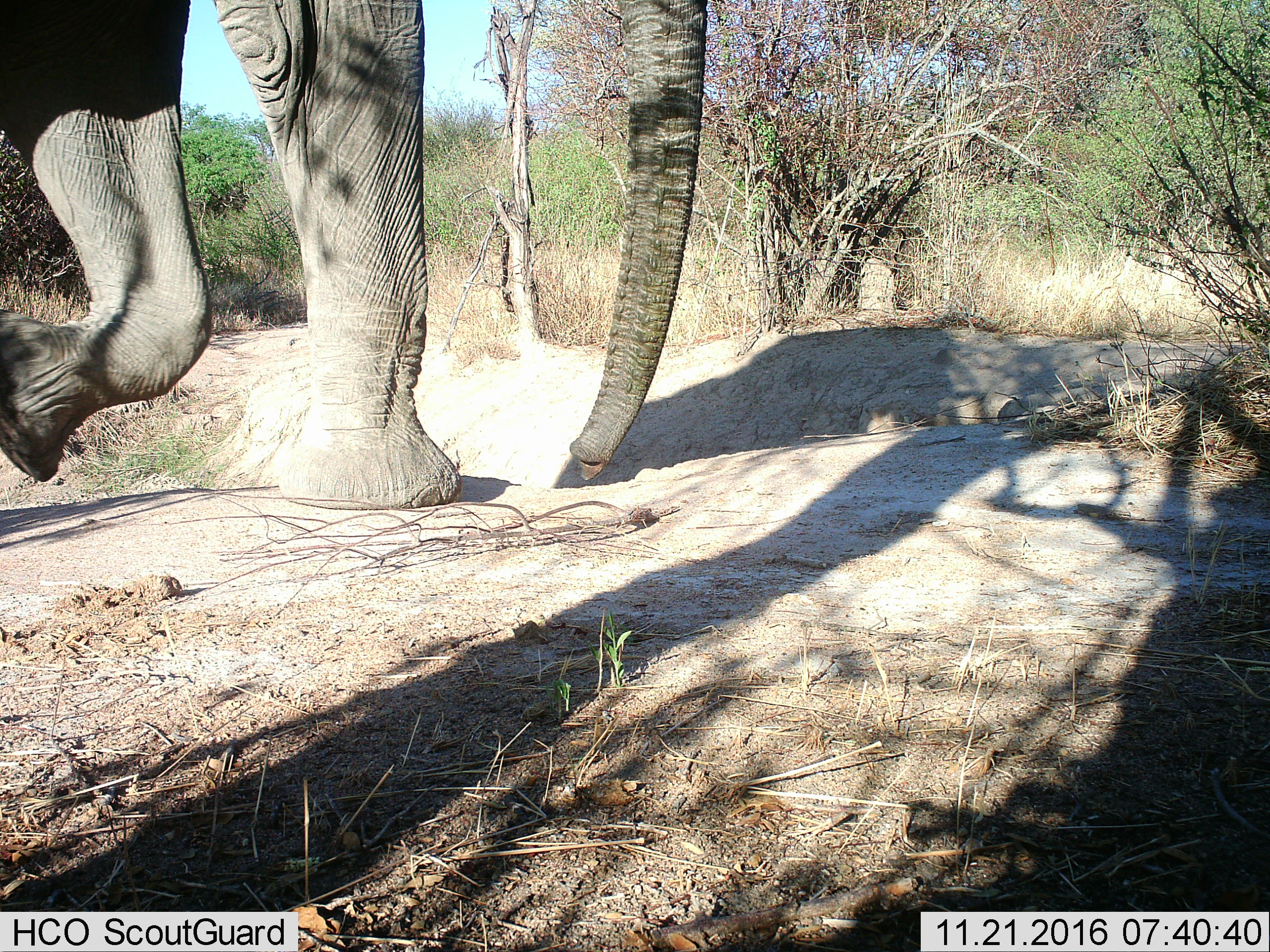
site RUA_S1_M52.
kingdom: Animalia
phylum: Chordata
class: Mammalia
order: Proboscidea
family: Elephantidae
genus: Loxodonta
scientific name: Loxodonta africana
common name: african bush elephant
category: elephant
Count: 1.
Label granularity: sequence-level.